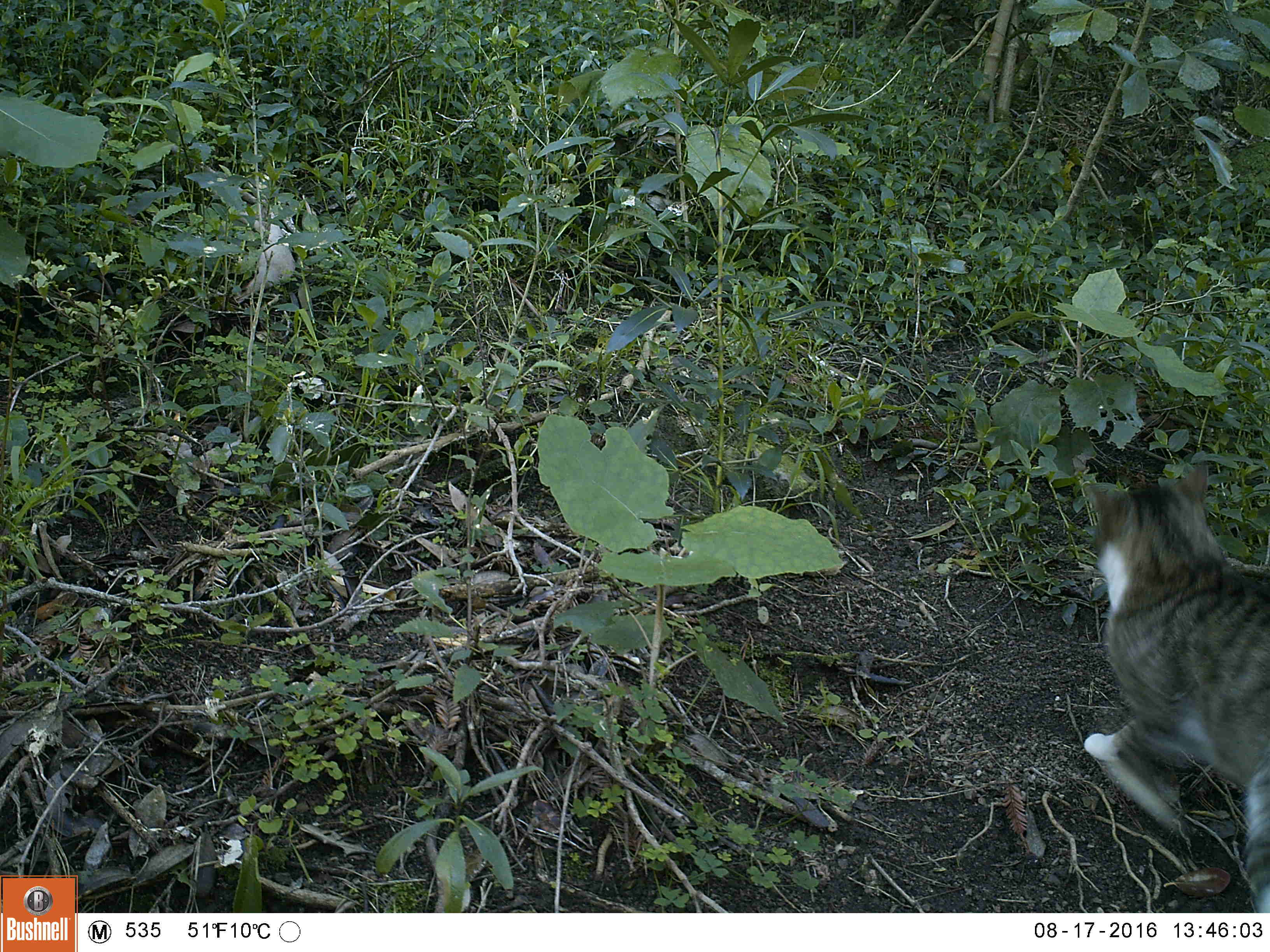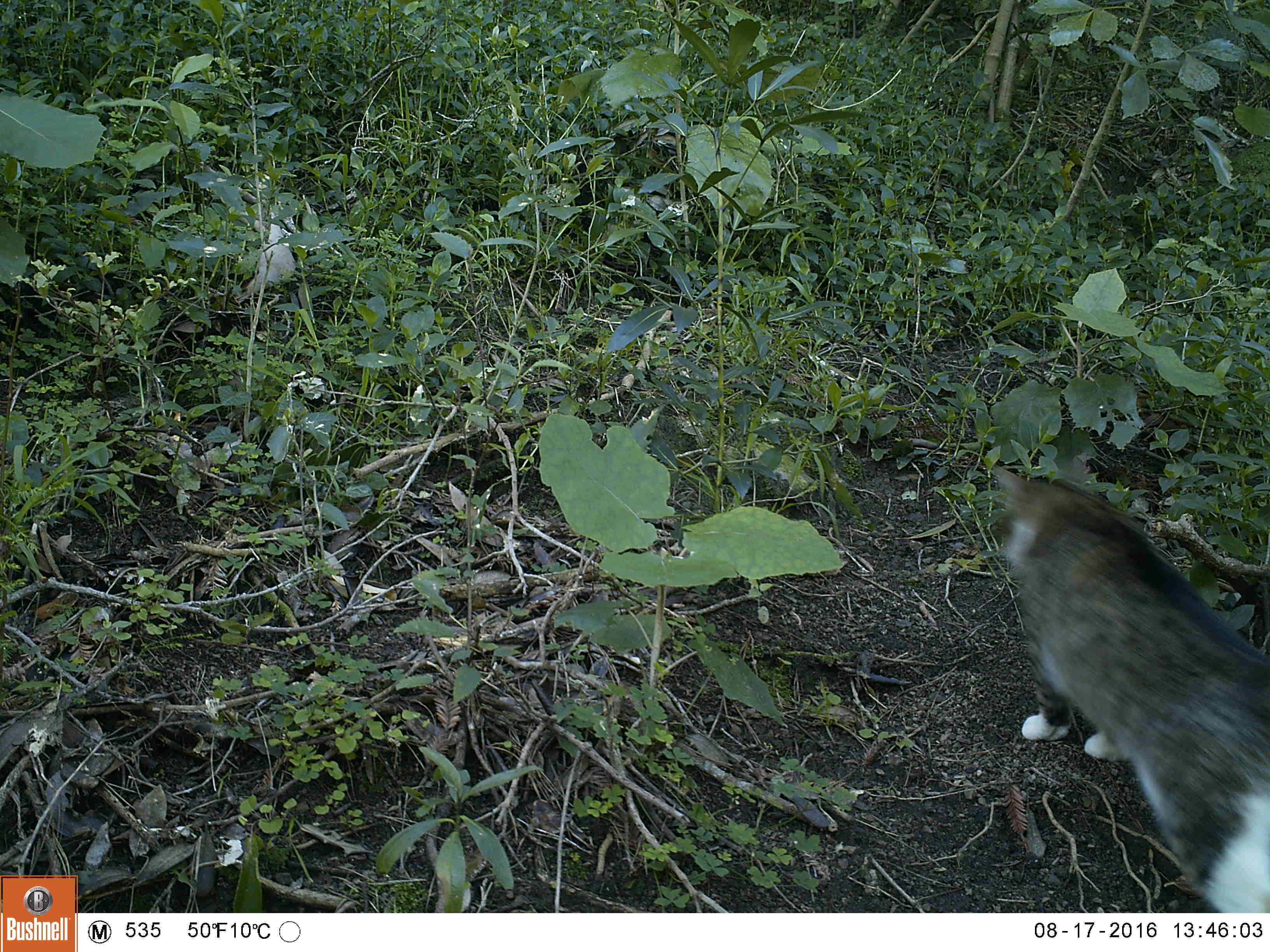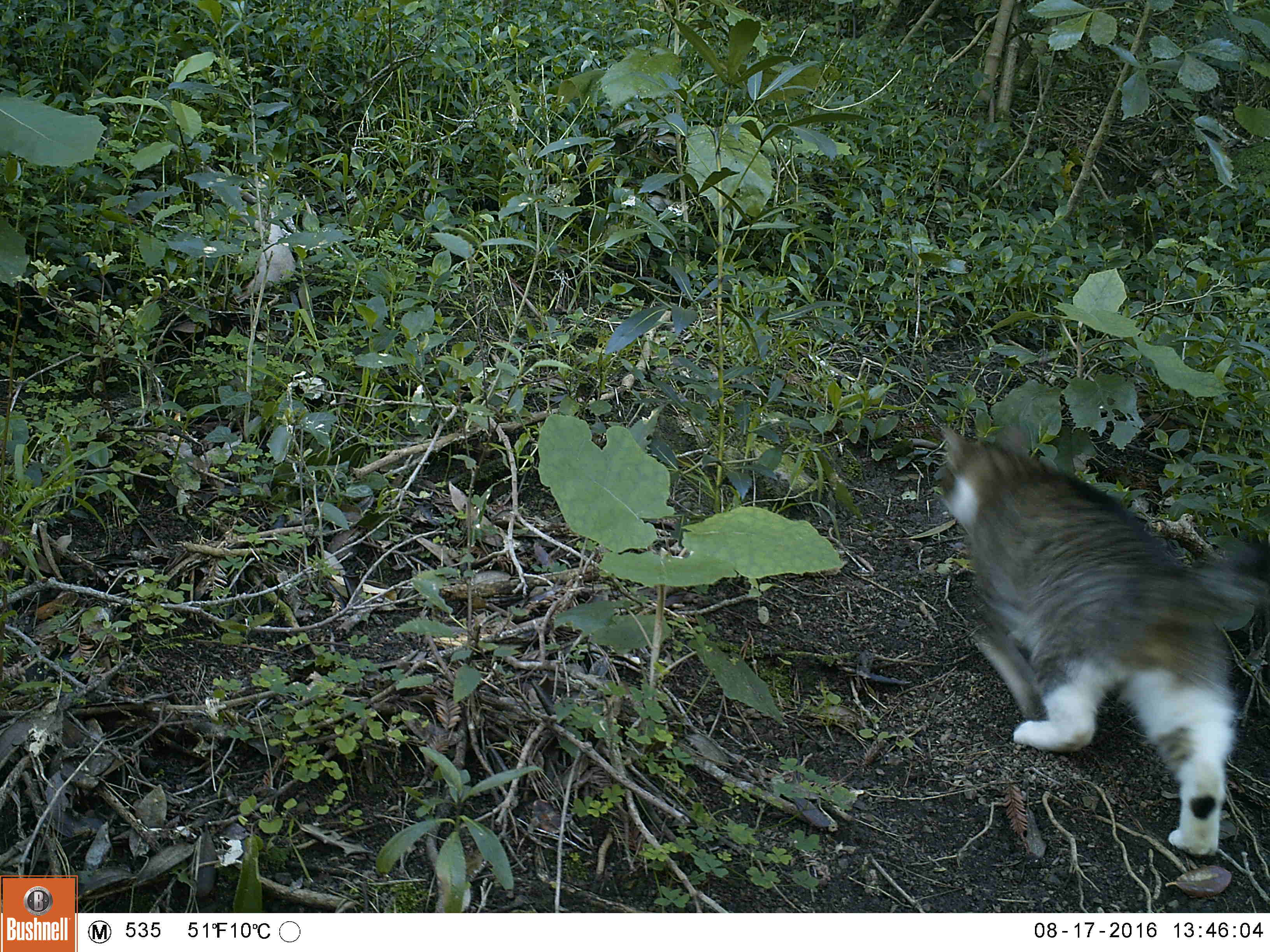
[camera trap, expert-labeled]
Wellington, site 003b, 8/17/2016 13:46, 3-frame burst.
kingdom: Animalia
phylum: Chordata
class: Mammalia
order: Carnivora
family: Felidae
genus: Felis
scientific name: Felis catus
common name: cat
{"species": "cat (Felis catus)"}